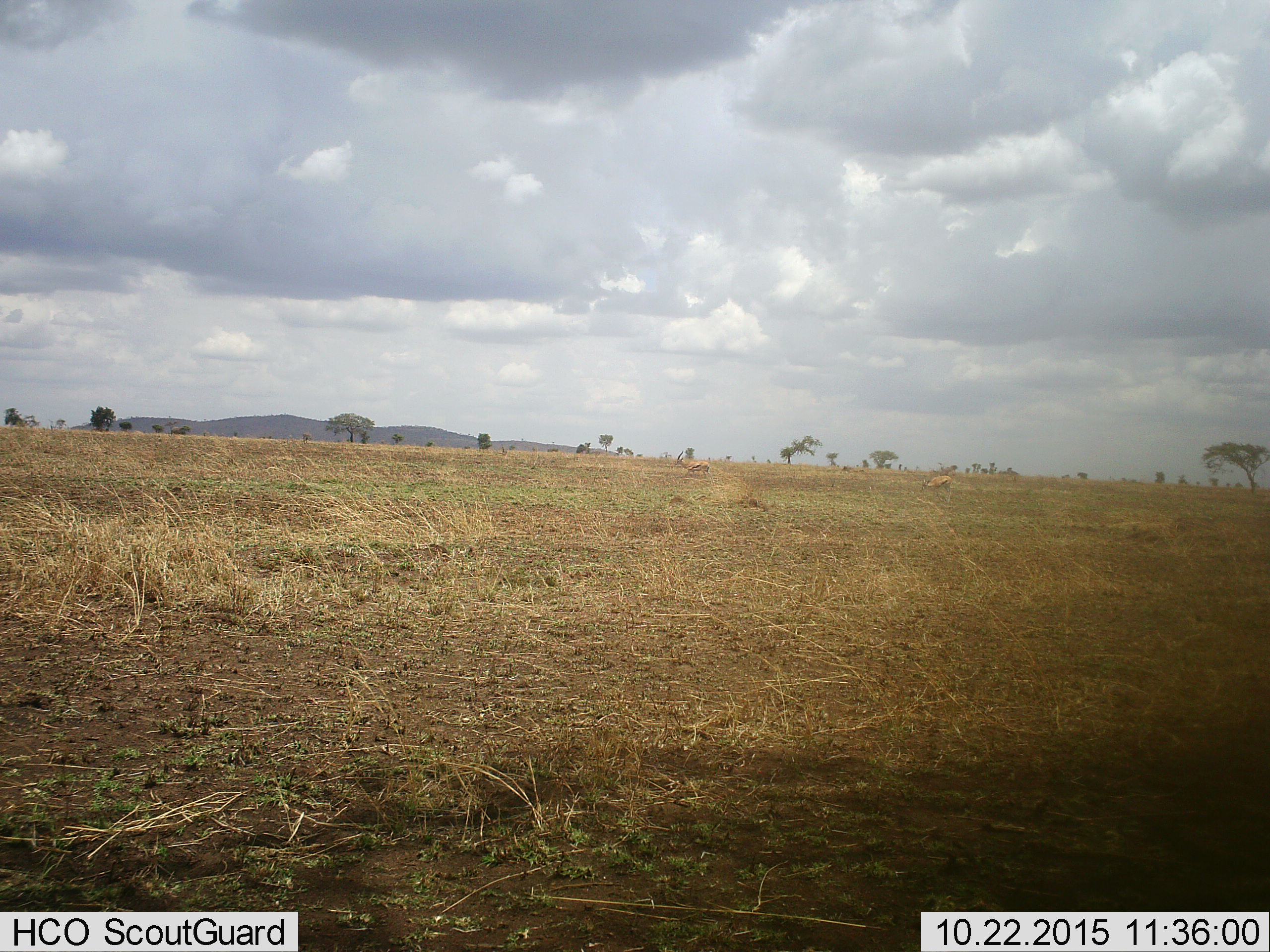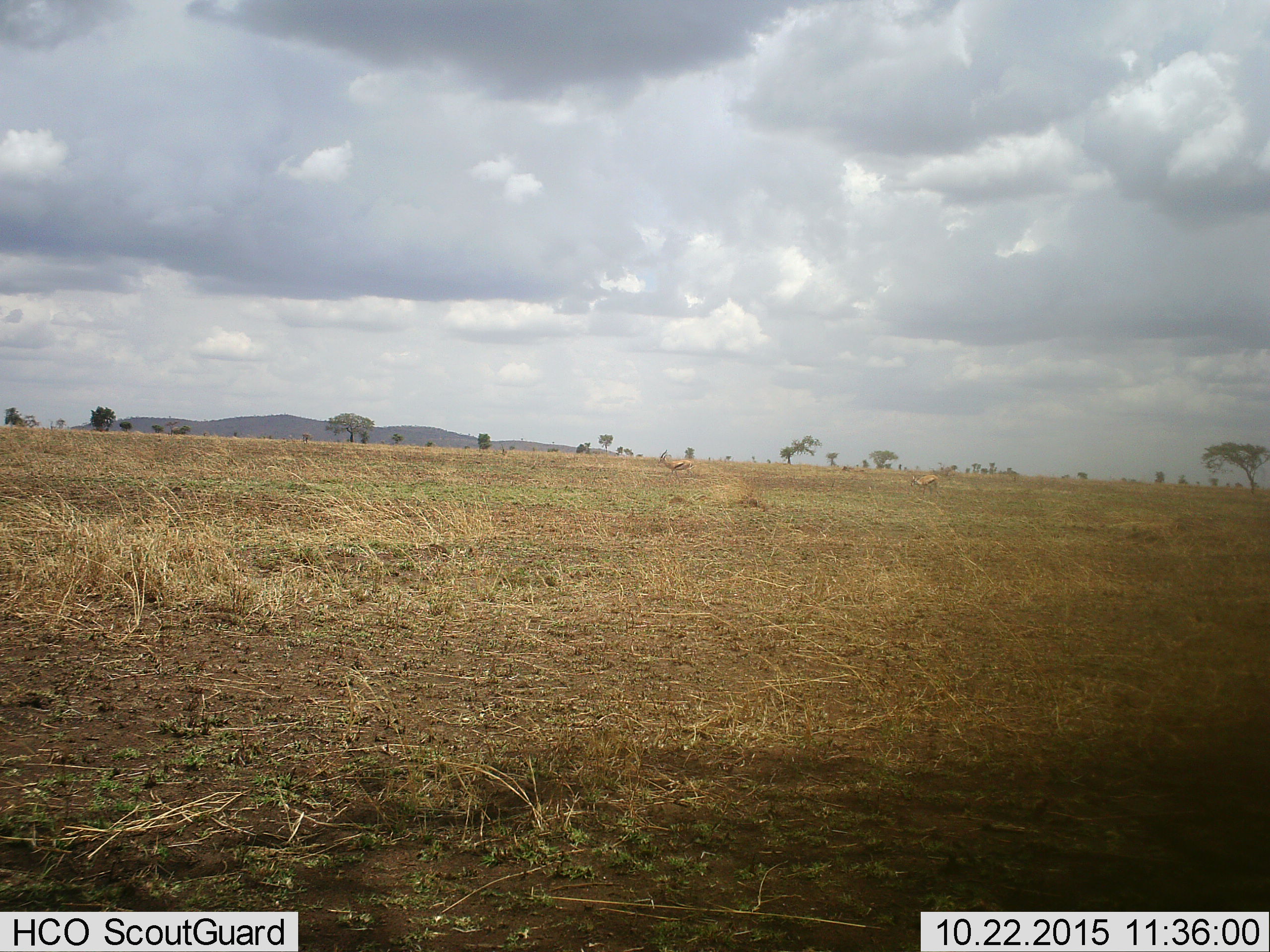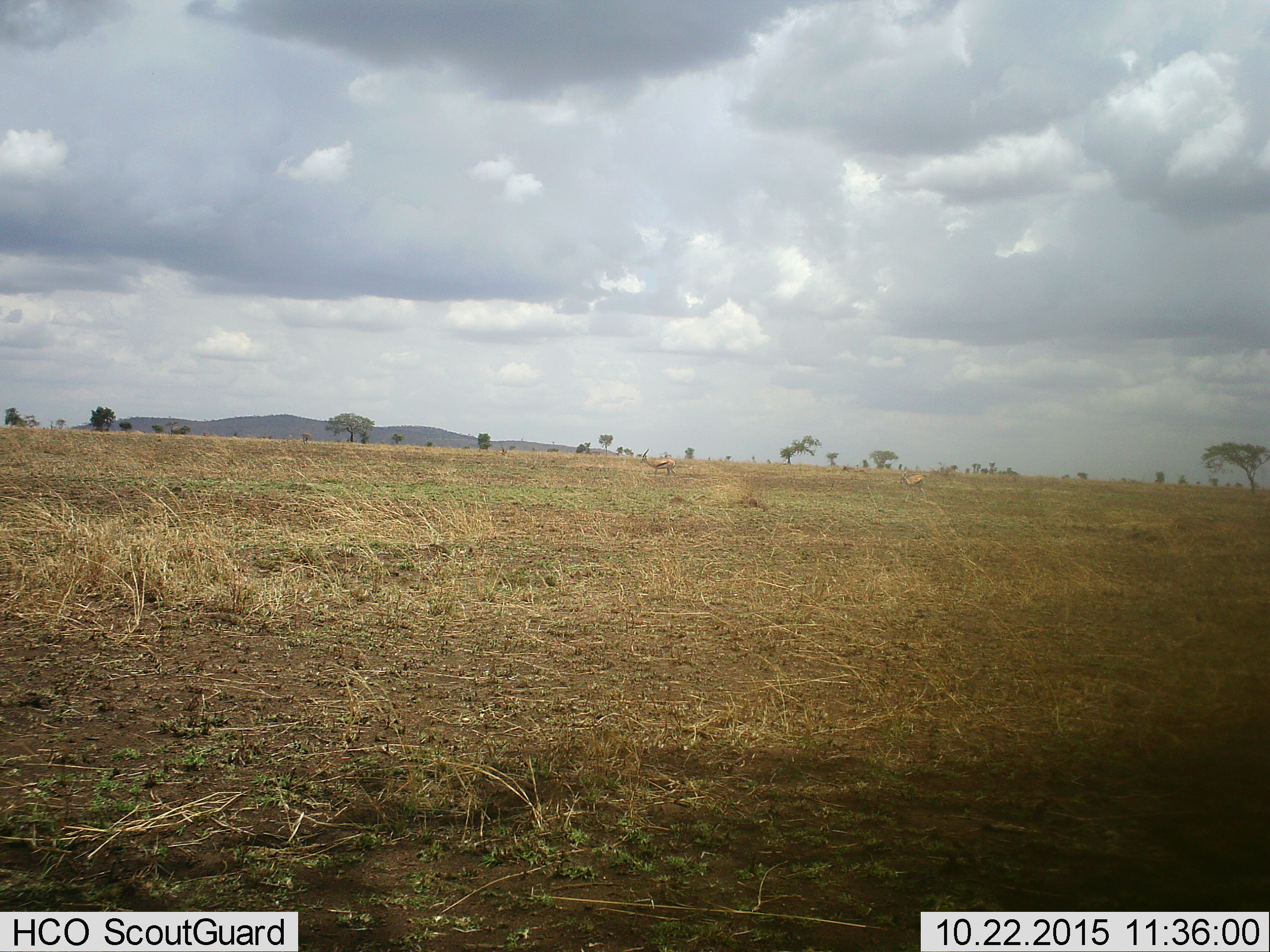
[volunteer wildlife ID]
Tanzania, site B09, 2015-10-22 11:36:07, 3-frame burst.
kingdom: Animalia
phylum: Chordata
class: Mammalia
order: Artiodactyla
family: Bovidae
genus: Eudorcas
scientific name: Eudorcas thomsonii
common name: thomson's gazelle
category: gazellethomsons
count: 2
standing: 17%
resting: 0%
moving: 83%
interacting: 0%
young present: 0%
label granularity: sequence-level